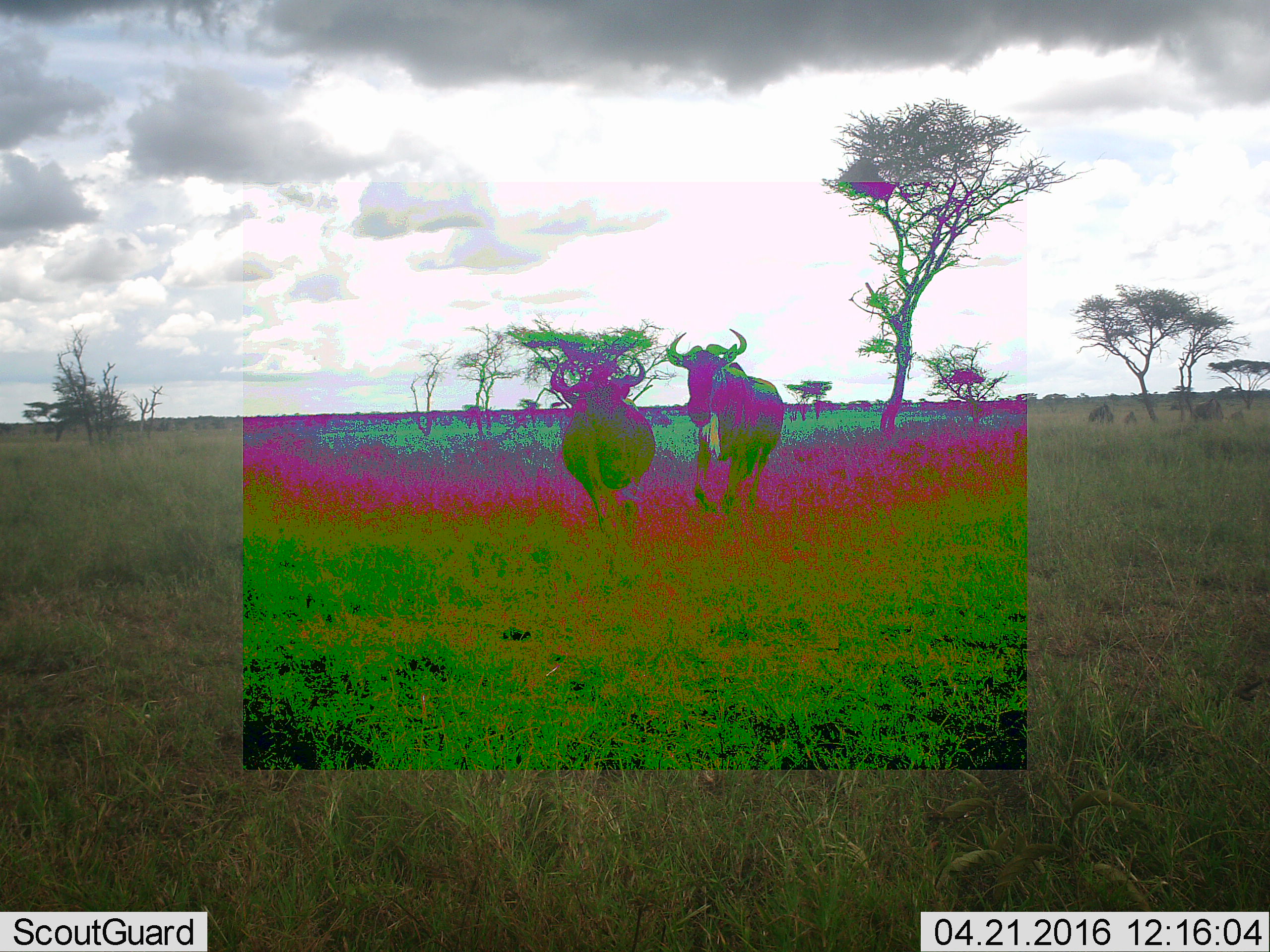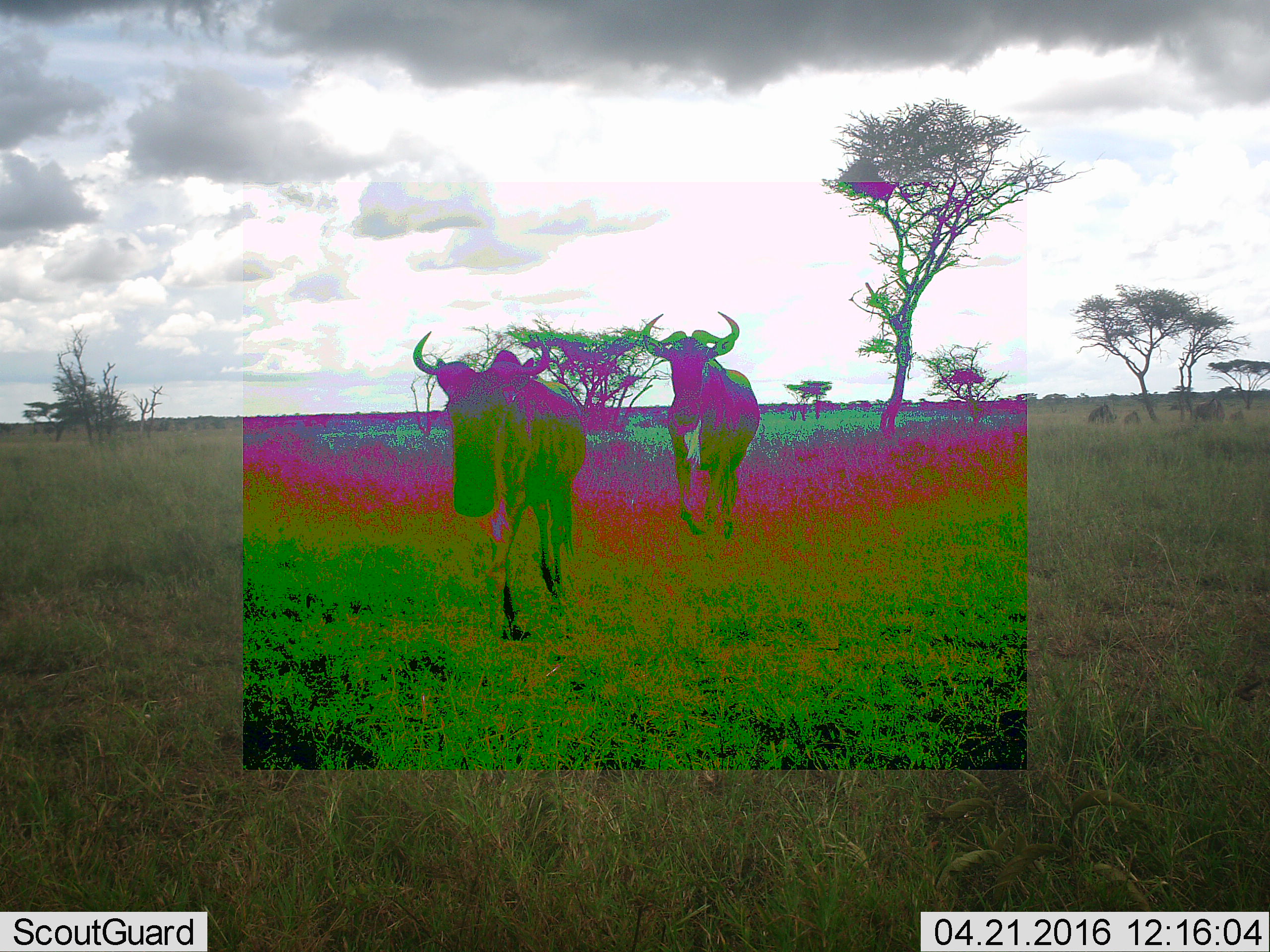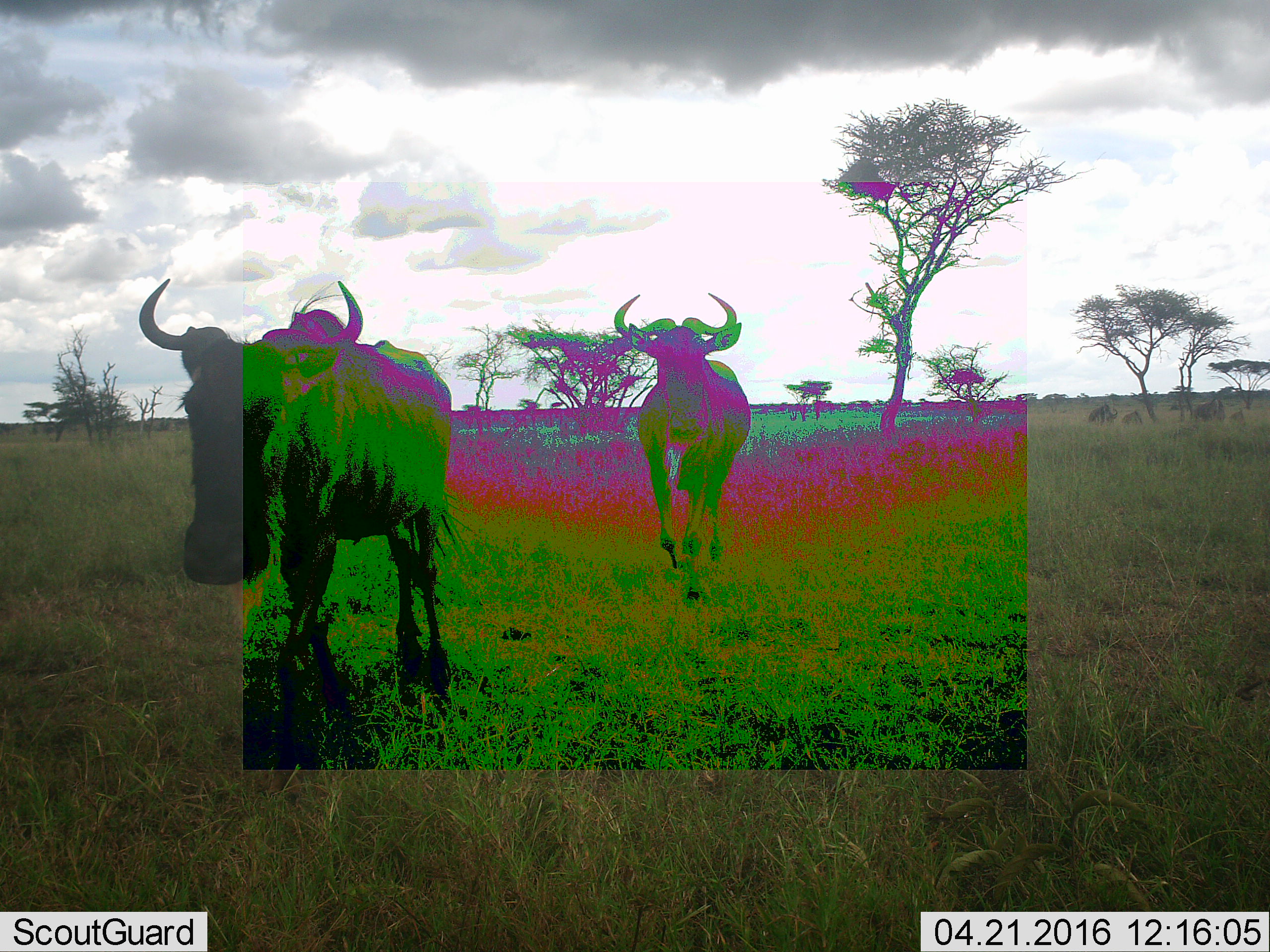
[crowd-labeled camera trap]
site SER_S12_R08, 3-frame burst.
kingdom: Animalia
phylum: Chordata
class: Mammalia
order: Artiodactyla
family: Bovidae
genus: Connochaetes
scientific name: Connochaetes taurinus taurinus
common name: blue wildebeest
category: wildebeestblue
Wildebeestblue (blue wildebeest) (Connochaetes taurinus taurinus), count 2. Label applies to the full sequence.